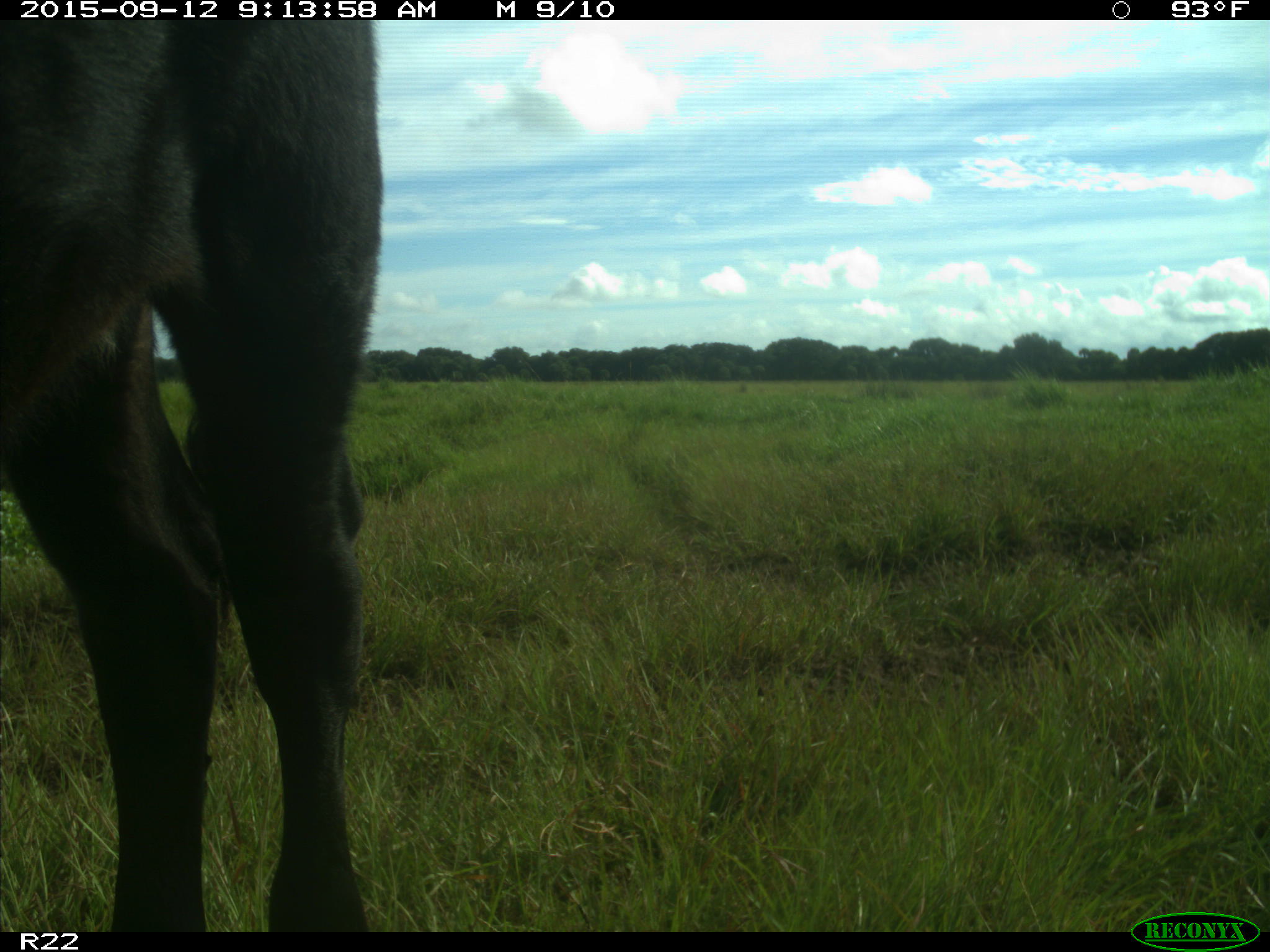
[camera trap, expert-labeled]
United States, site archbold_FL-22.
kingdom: Animalia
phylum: Chordata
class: Mammalia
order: Artiodactyla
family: Bovidae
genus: Bos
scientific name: Bos taurus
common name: domestic cow